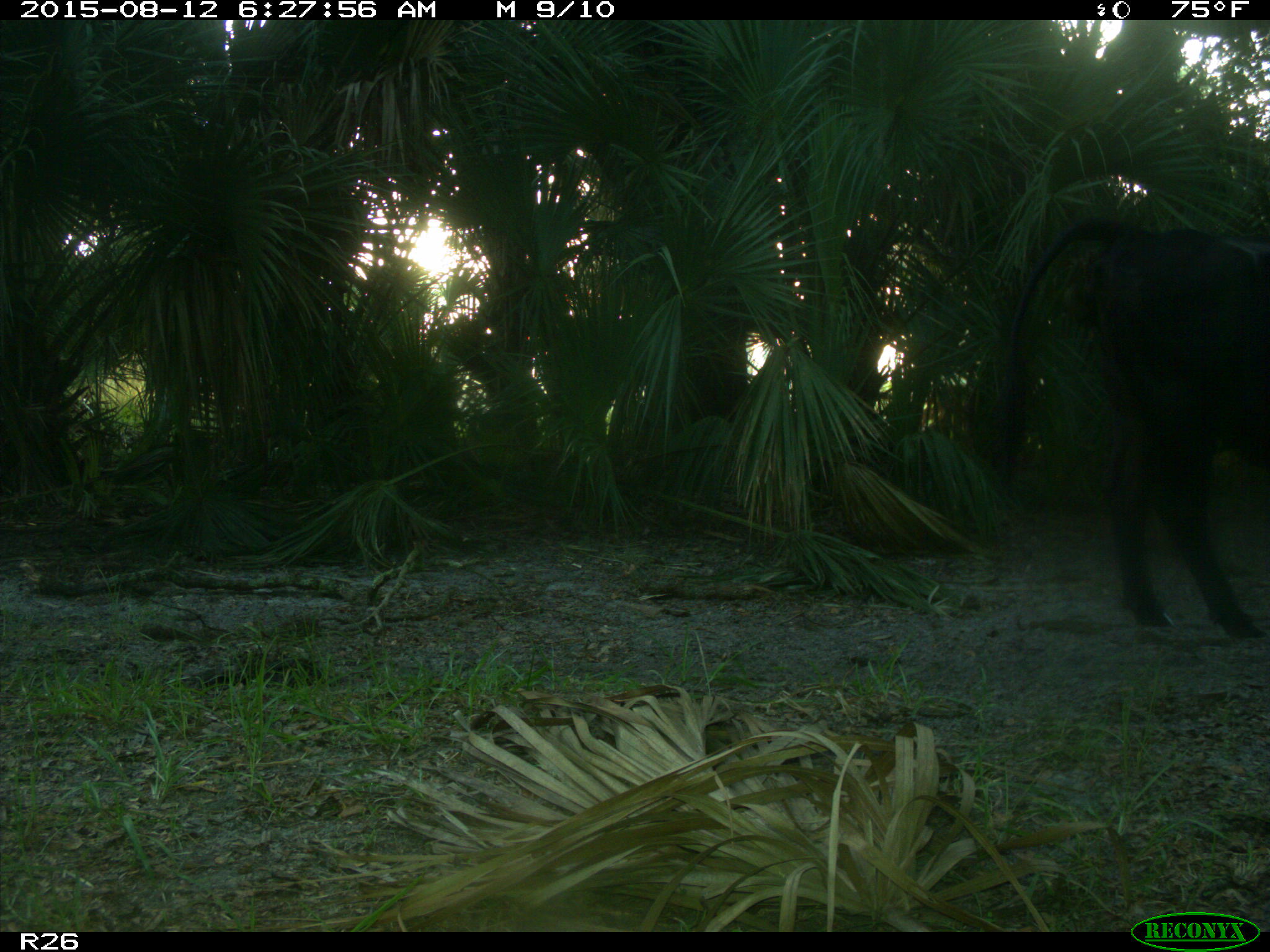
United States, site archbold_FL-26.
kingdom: Animalia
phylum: Chordata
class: Mammalia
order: Artiodactyla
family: Bovidae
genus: Bos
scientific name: Bos taurus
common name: domestic cow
Bos taurus (domestic cow).